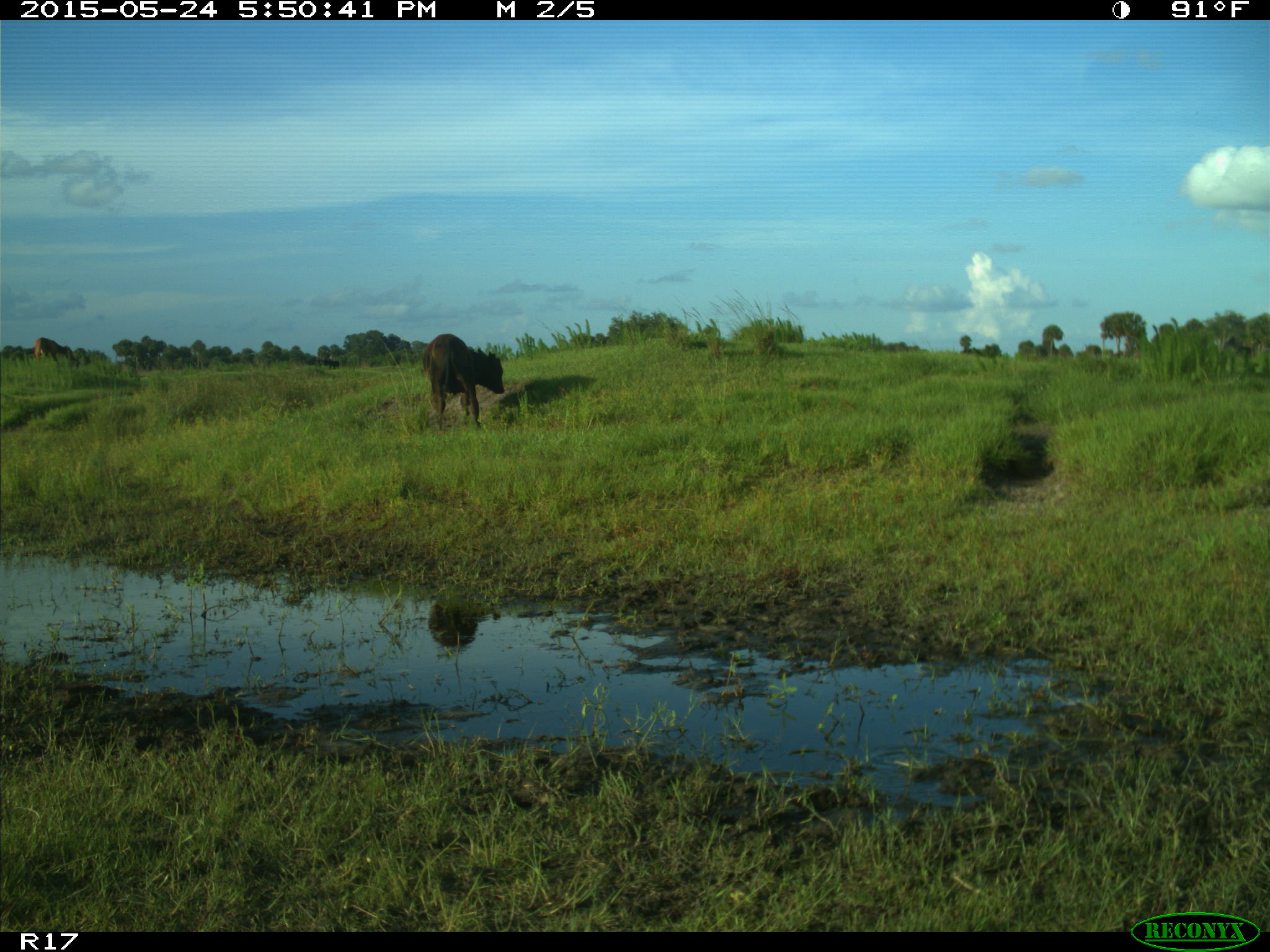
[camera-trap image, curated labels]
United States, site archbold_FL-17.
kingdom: Animalia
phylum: Chordata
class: Mammalia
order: Artiodactyla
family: Bovidae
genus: Bos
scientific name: Bos taurus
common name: domestic cow